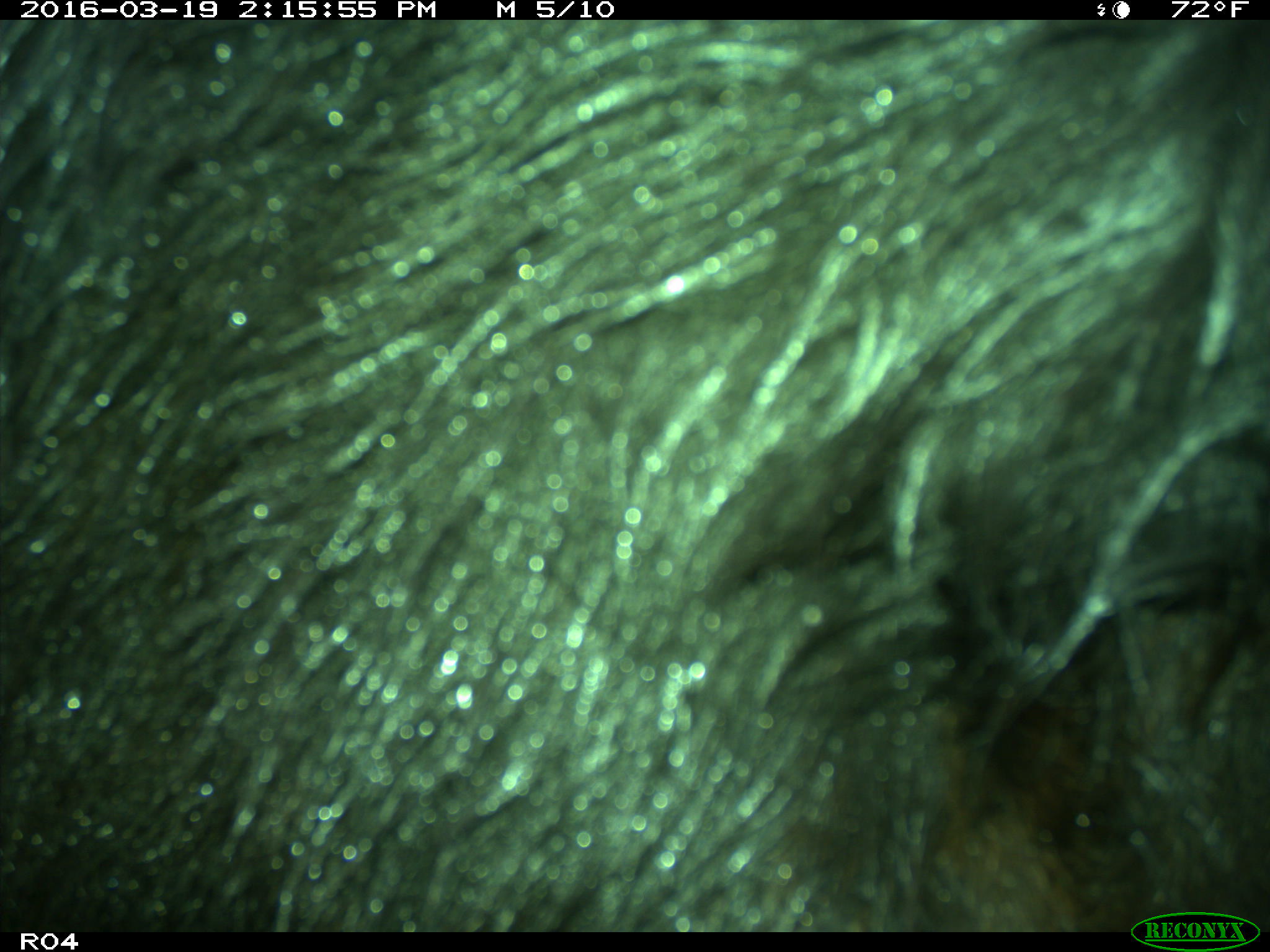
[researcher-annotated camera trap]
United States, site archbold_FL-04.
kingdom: Animalia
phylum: Chordata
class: Mammalia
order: Artiodactyla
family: Bovidae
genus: Bos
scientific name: Bos taurus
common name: domestic cow